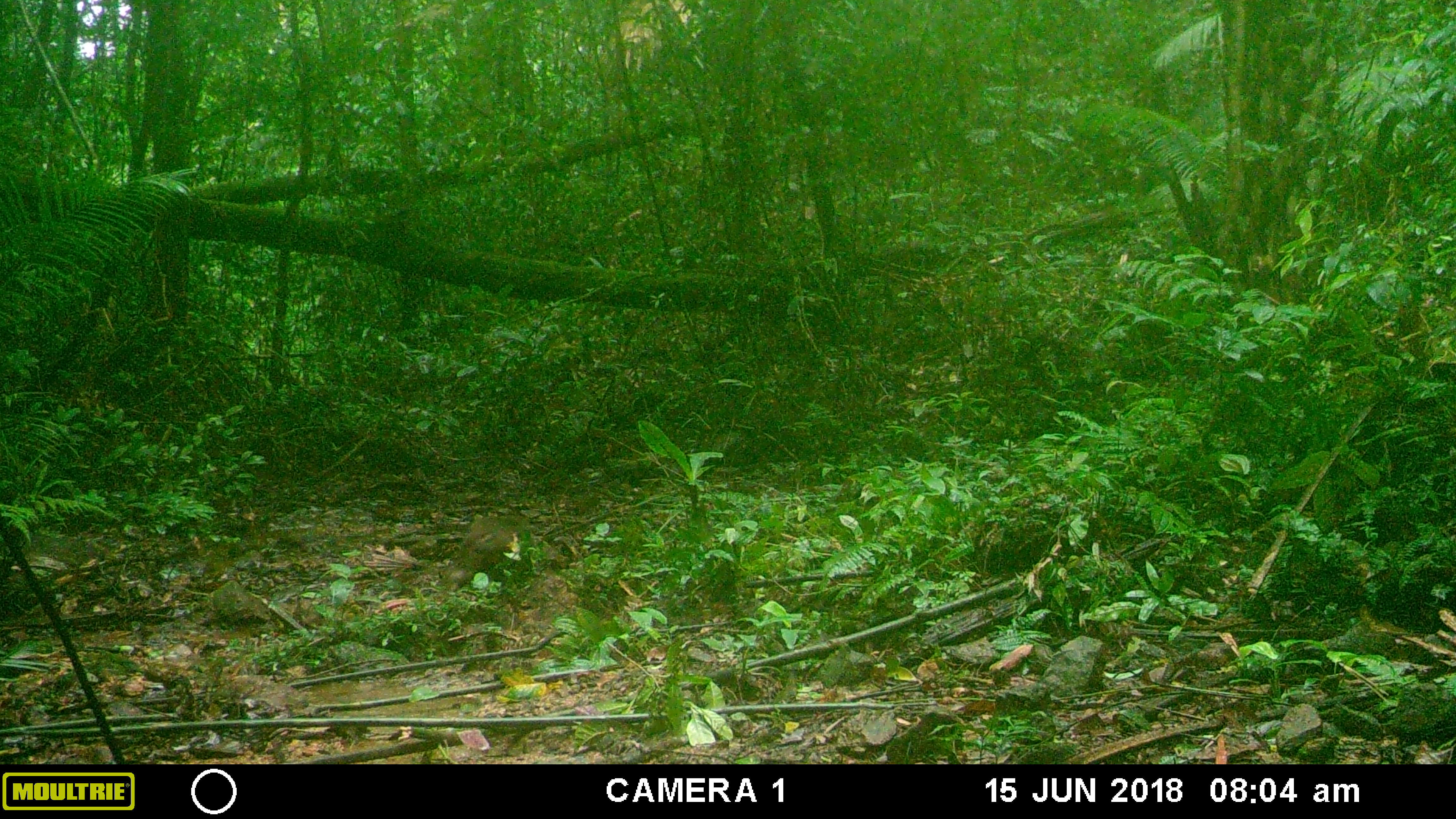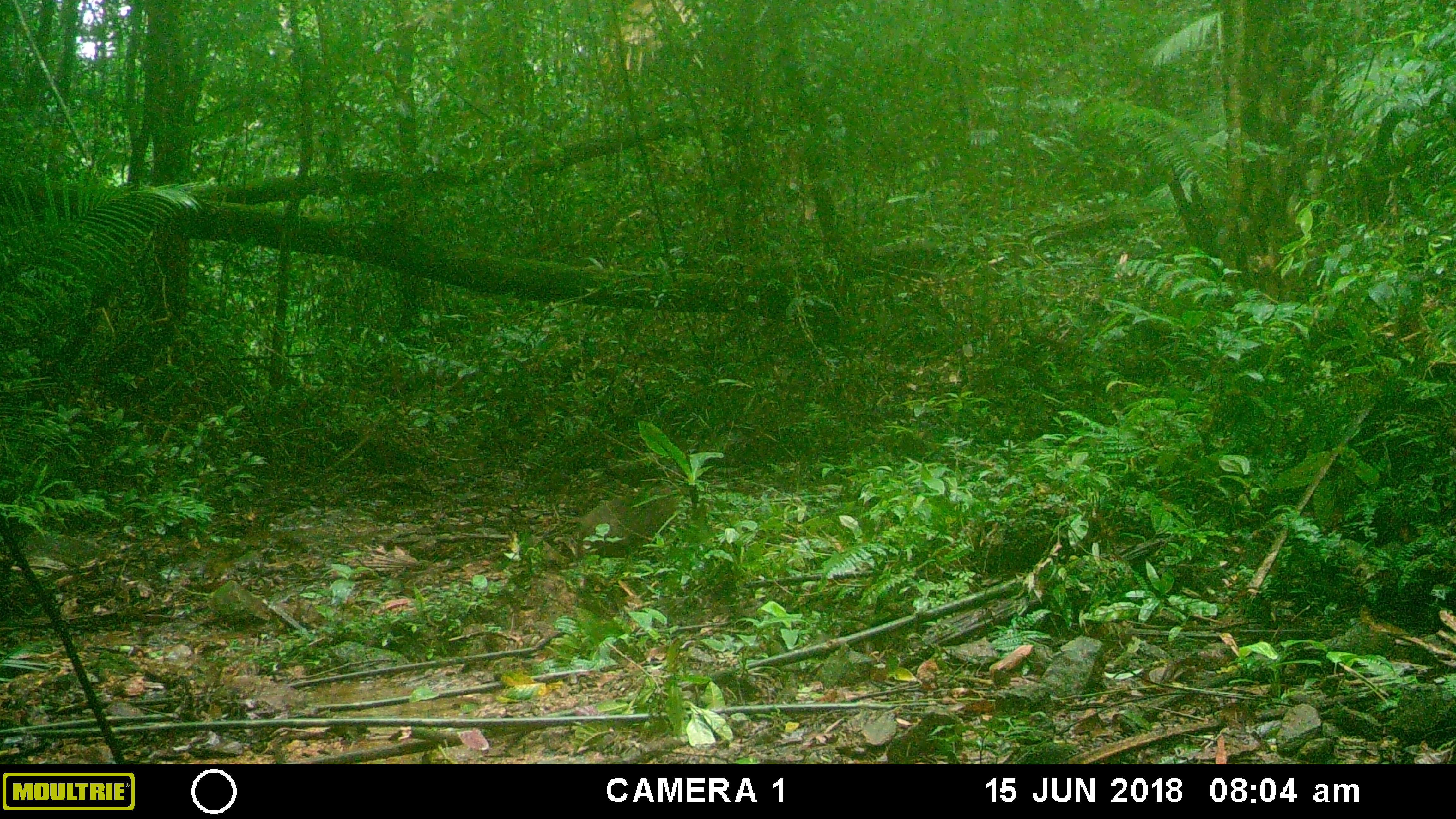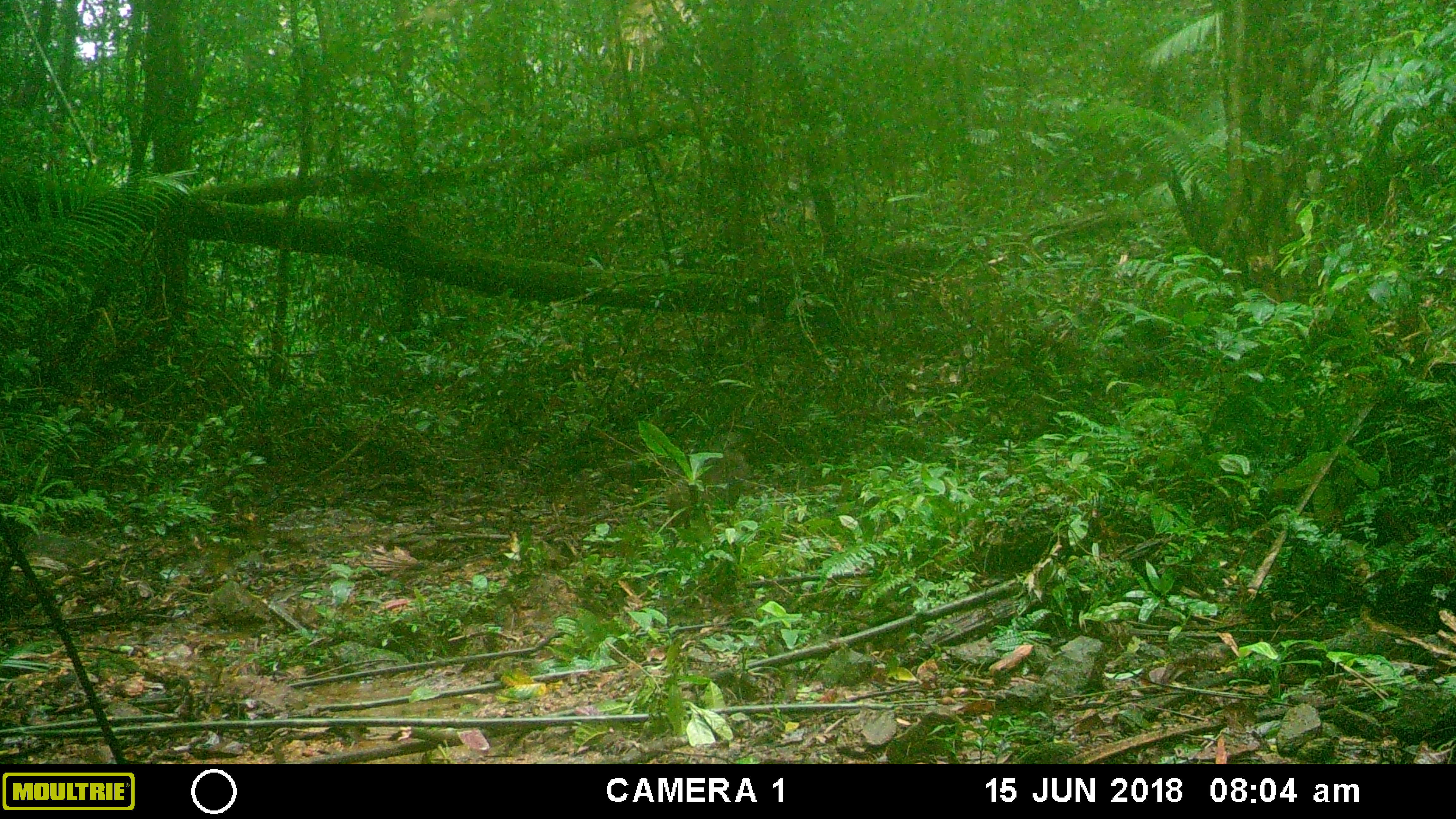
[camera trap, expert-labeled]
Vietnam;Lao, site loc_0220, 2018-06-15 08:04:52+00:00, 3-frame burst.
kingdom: Animalia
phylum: Chordata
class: Mammalia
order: Primates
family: Cercopithecidae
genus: Macaca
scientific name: Macaca arctoides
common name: stump-tailed macaque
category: stump tailed macaque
Stump tailed macaque (stump-tailed macaque) (Macaca arctoides). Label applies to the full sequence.